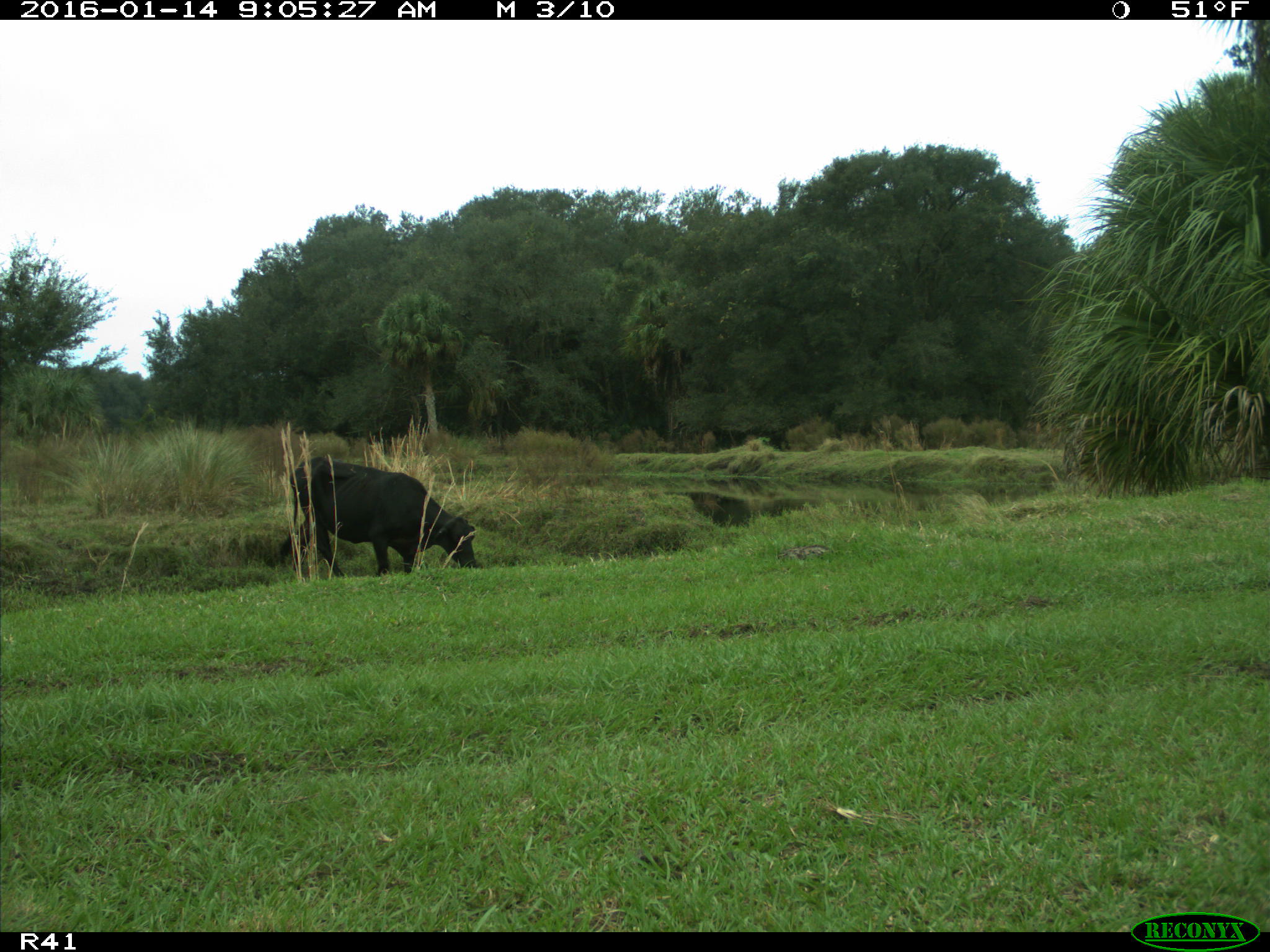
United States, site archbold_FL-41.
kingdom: Animalia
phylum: Chordata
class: Mammalia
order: Artiodactyla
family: Bovidae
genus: Bos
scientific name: Bos taurus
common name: domestic cow